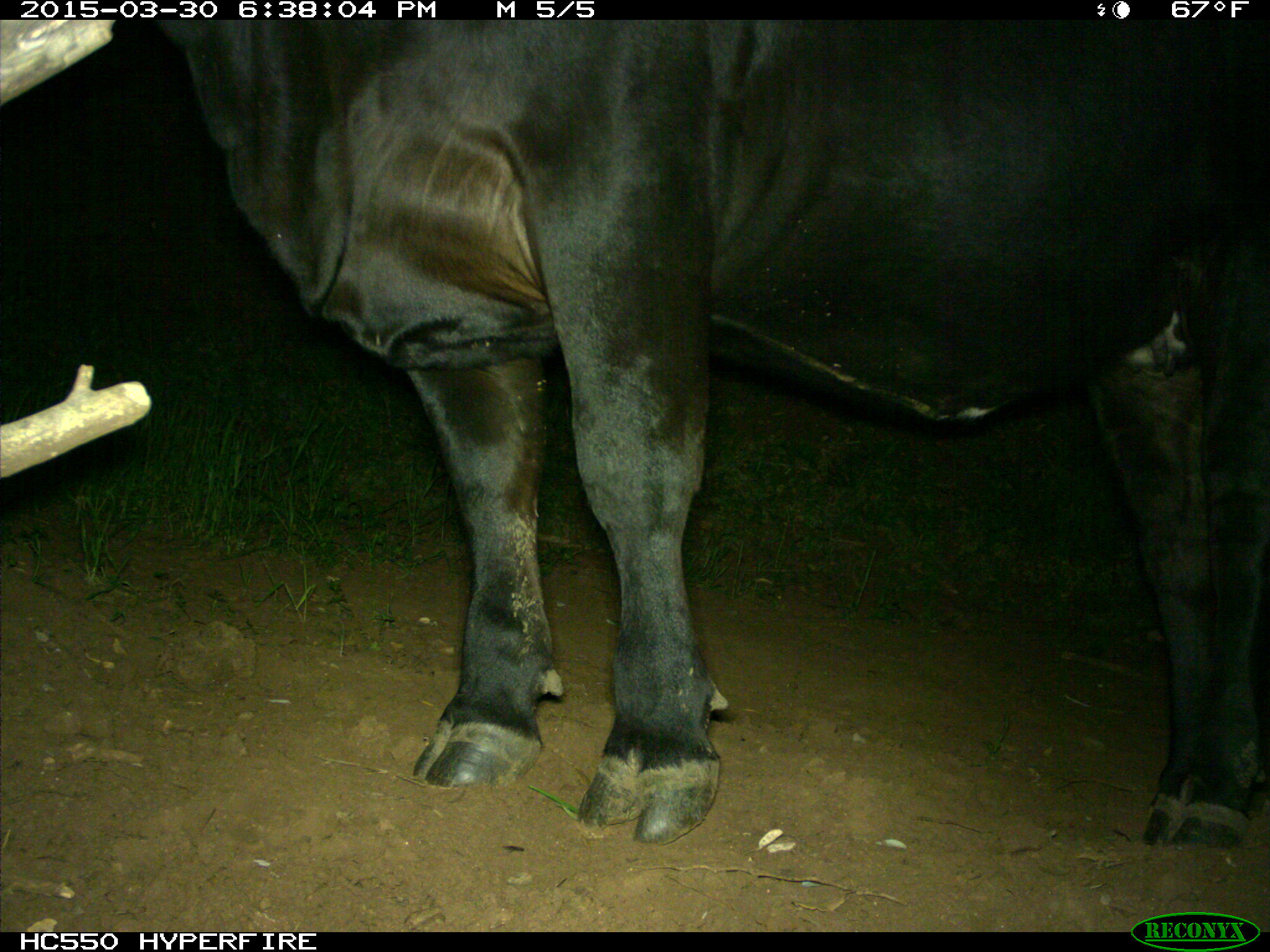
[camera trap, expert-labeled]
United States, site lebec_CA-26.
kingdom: Animalia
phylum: Chordata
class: Mammalia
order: Artiodactyla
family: Bovidae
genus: Bos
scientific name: Bos taurus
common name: domestic cow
Bos taurus (domestic cow).